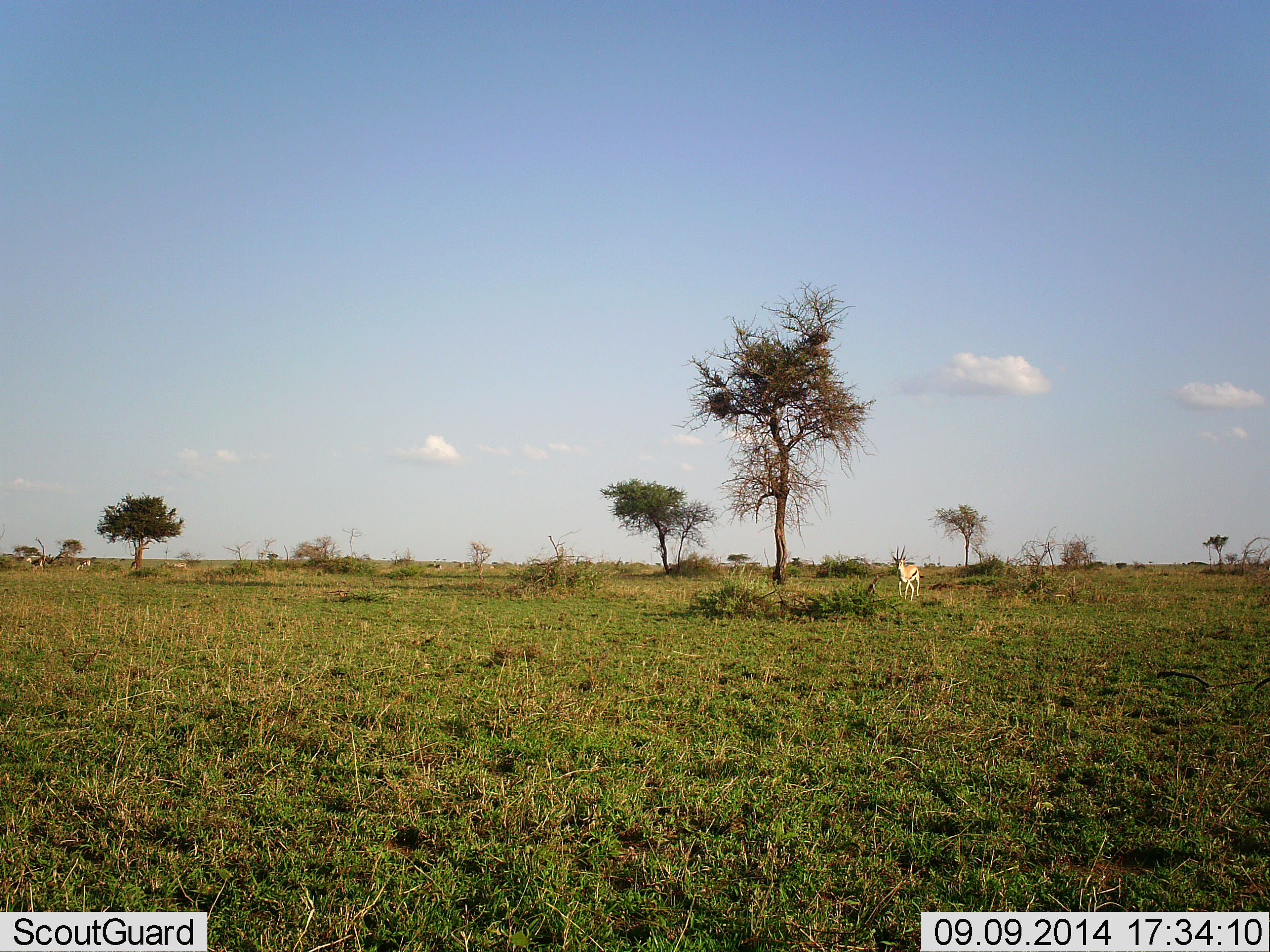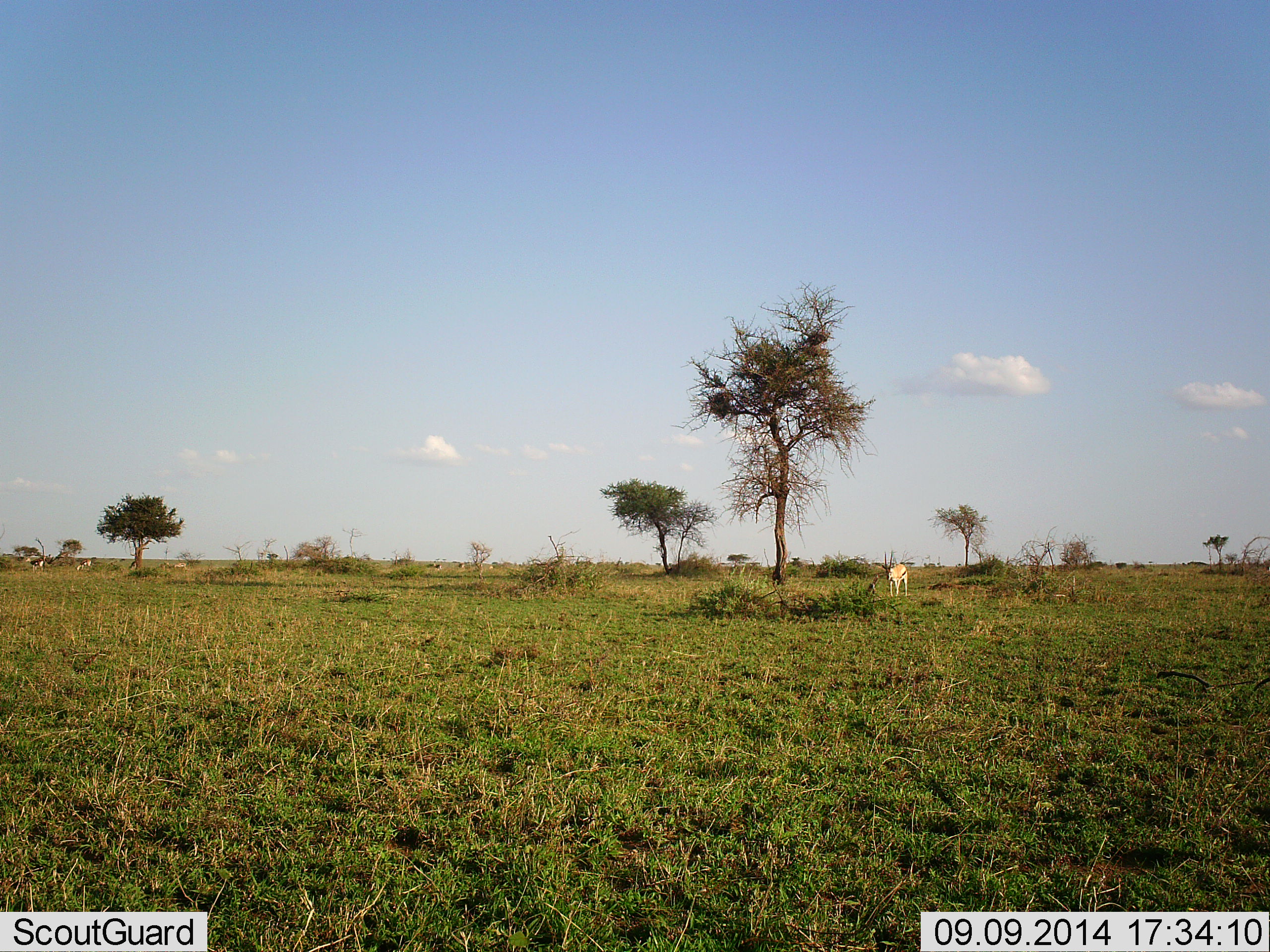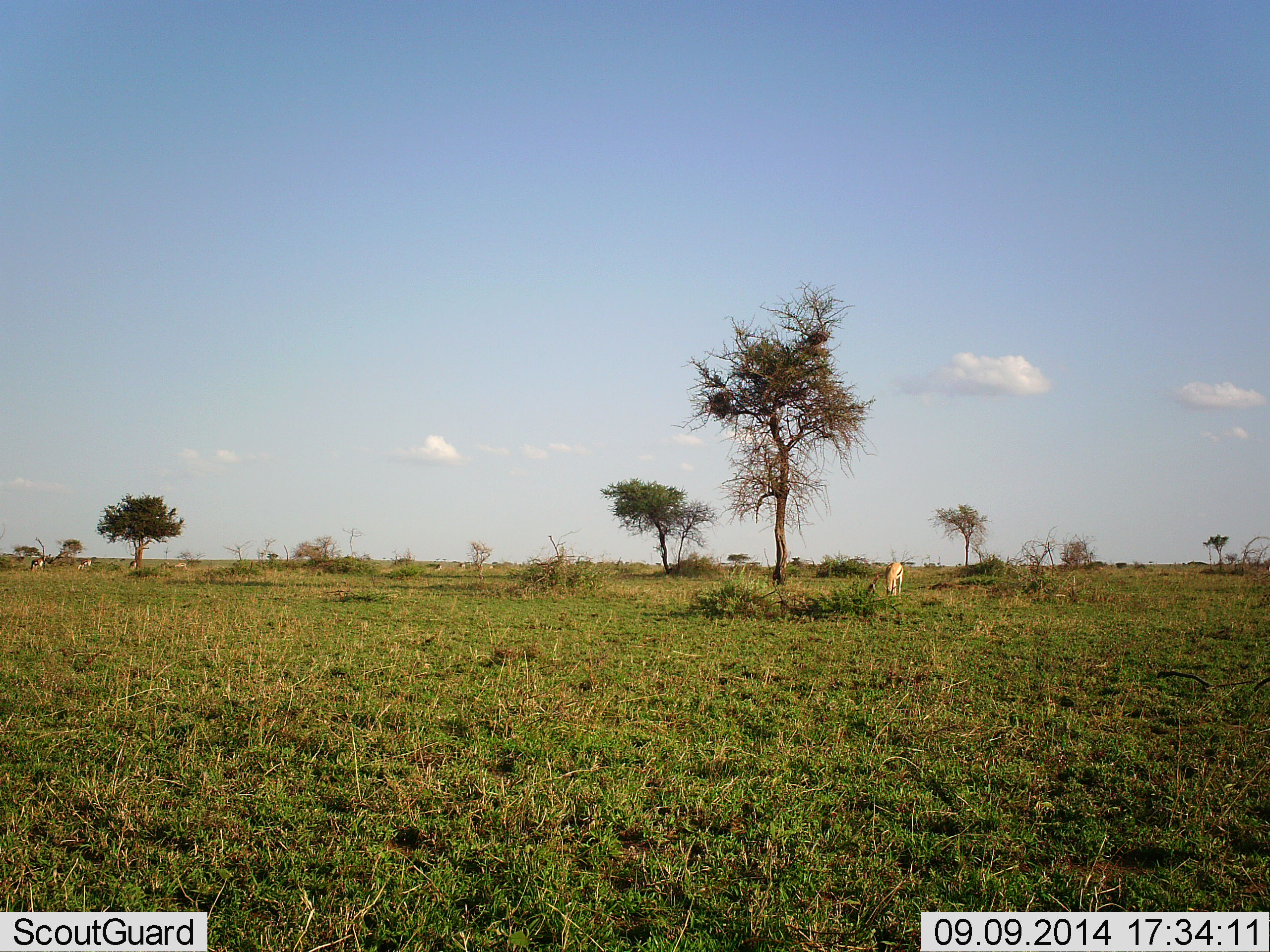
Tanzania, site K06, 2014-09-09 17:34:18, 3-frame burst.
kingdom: Animalia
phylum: Chordata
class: Mammalia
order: Artiodactyla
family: Bovidae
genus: Eudorcas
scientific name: Eudorcas thomsonii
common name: thomson's gazelle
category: gazellethomsons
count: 1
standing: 36%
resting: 0%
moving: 64%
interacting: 0%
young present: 0%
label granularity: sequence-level